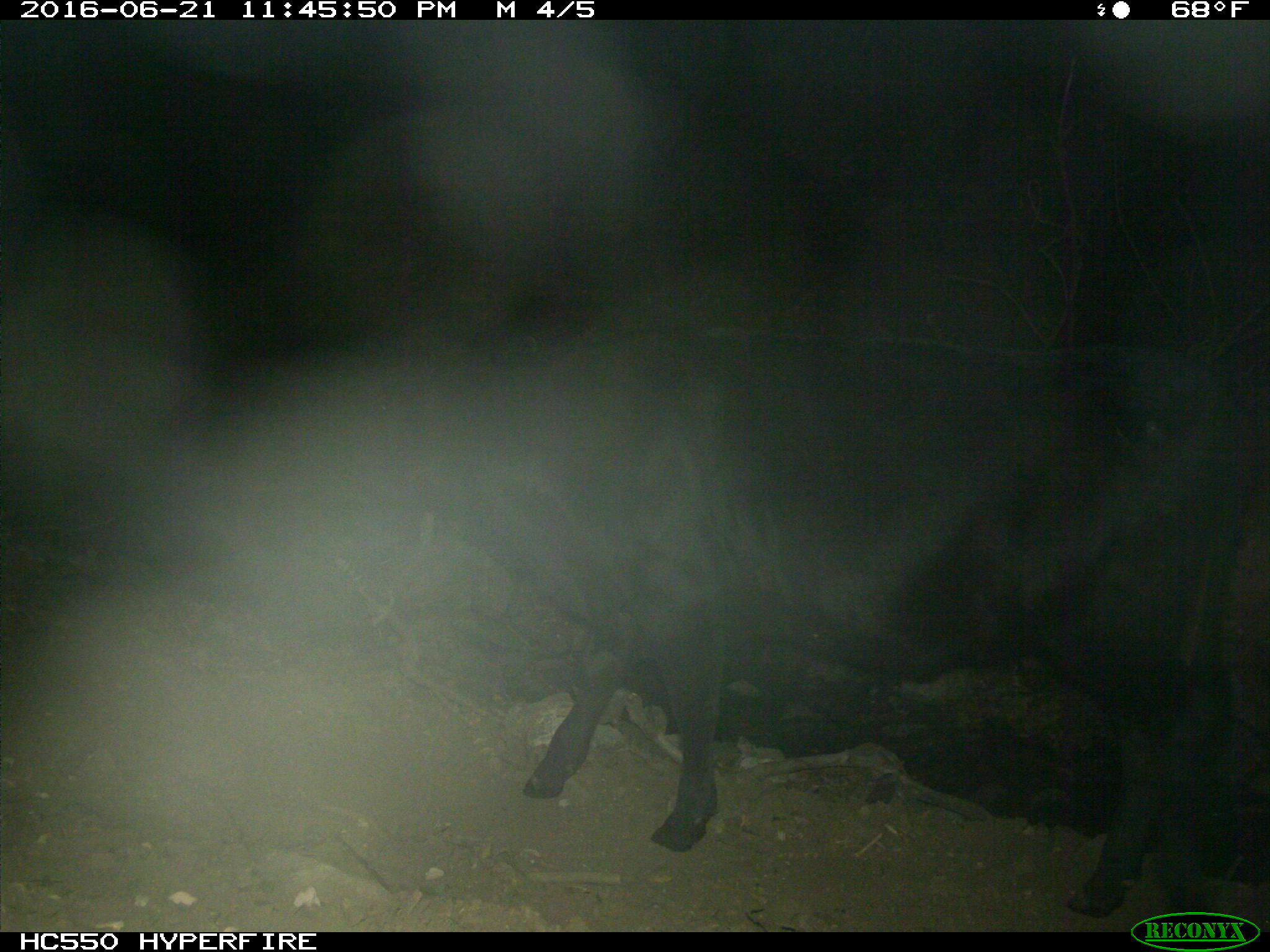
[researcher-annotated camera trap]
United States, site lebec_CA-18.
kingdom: Animalia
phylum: Chordata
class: Mammalia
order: Artiodactyla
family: Bovidae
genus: Bos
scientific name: Bos taurus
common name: domestic cow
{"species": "Bos taurus (domestic cow)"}